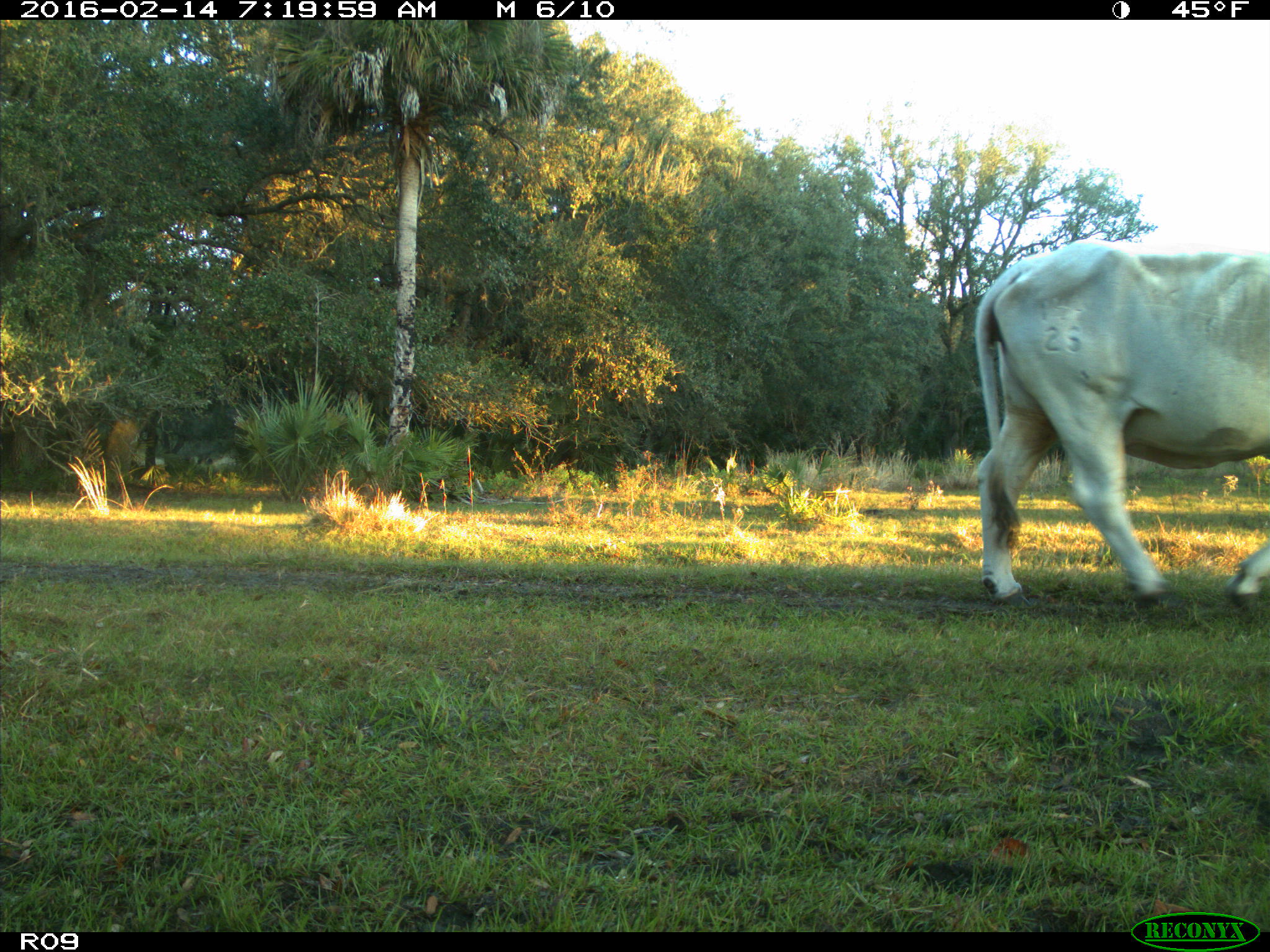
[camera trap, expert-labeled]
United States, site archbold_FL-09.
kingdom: Animalia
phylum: Chordata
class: Mammalia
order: Artiodactyla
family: Bovidae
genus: Bos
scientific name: Bos taurus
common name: domestic cow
Bos taurus (domestic cow).